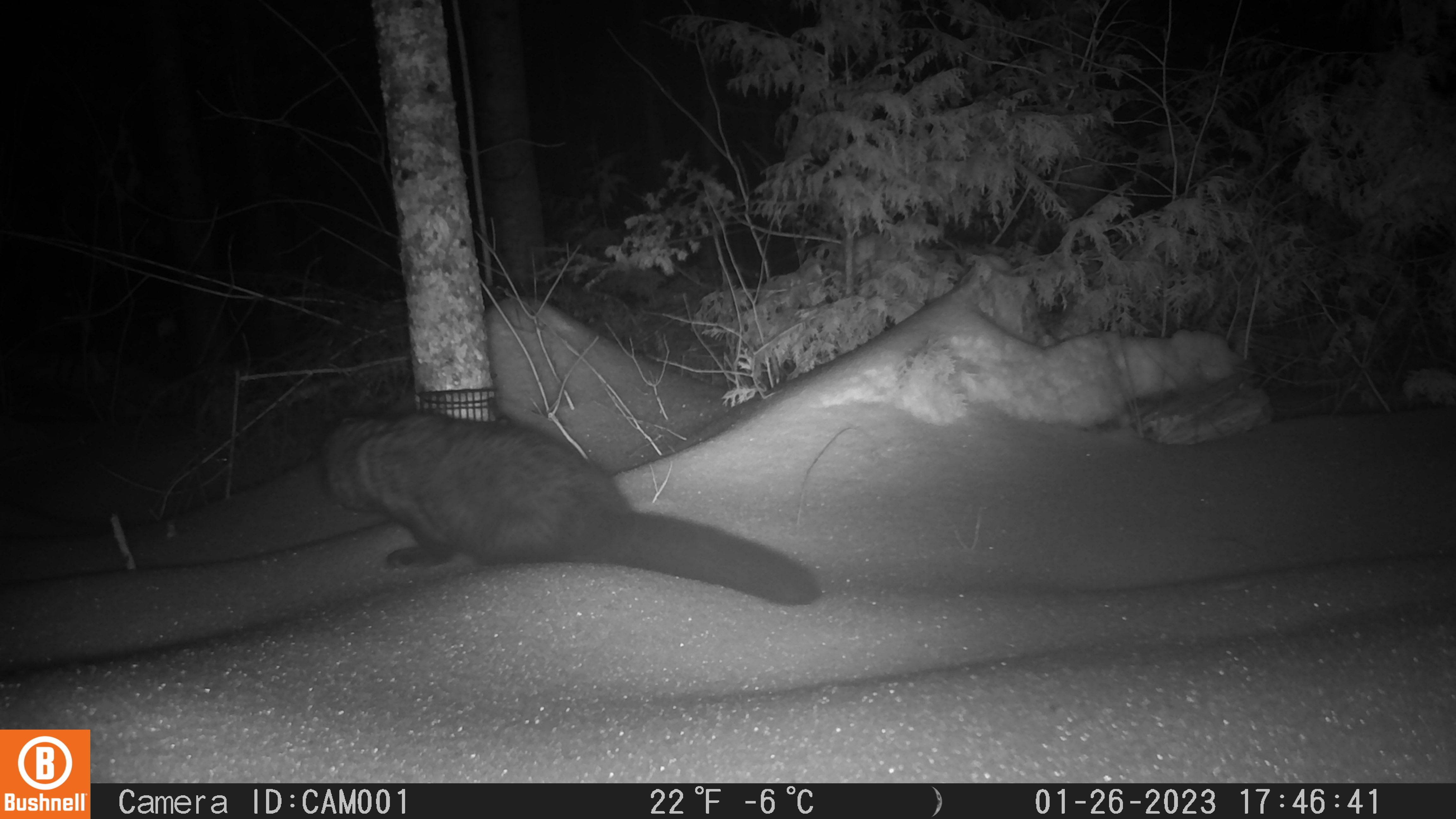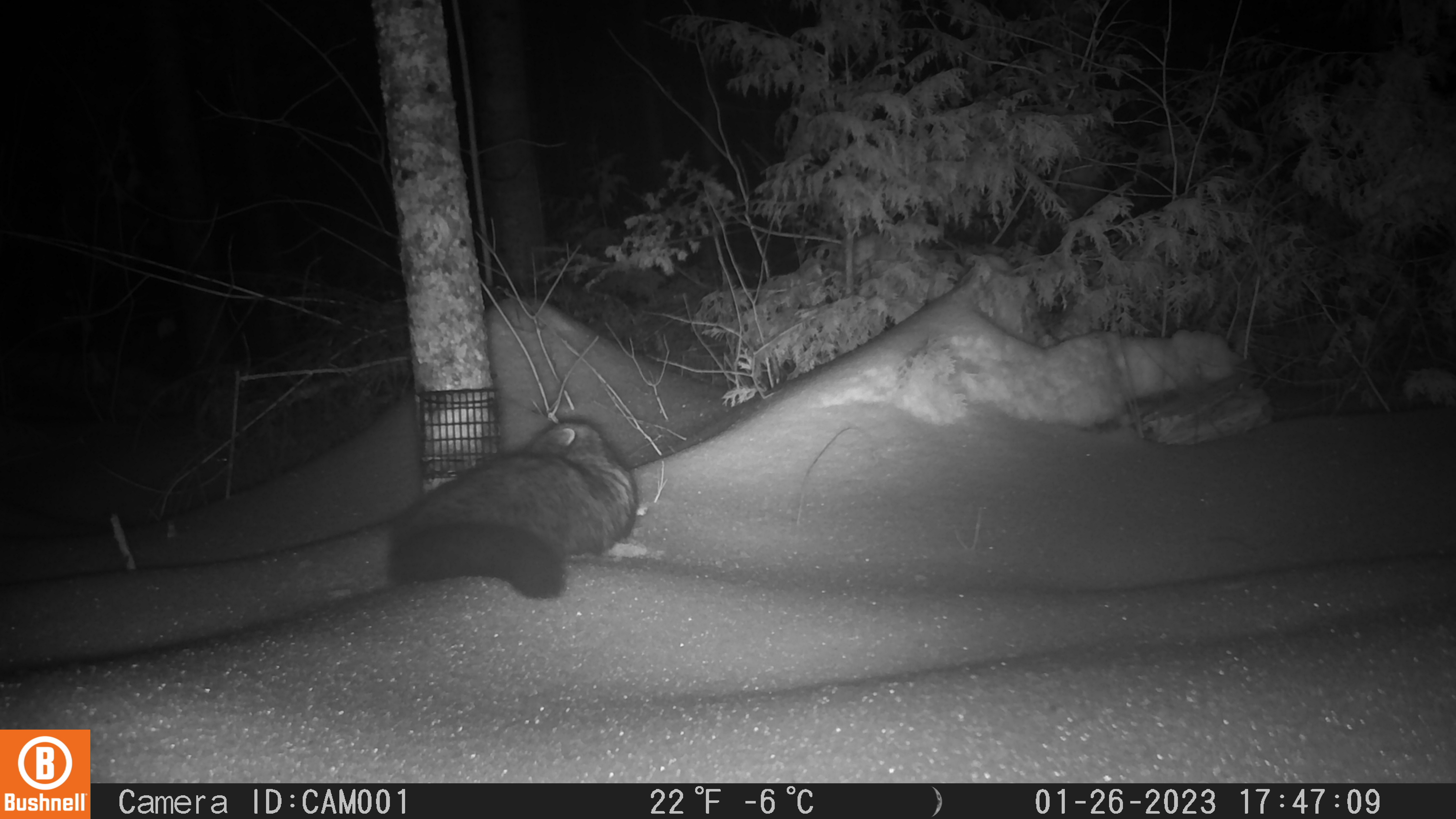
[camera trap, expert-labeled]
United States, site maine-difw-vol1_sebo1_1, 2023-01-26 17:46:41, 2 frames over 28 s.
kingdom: Animalia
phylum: Chordata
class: Mammalia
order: Carnivora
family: Mustelidae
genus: Pekania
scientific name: Pekania pennanti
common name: fisher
Fisher (Pekania pennanti).